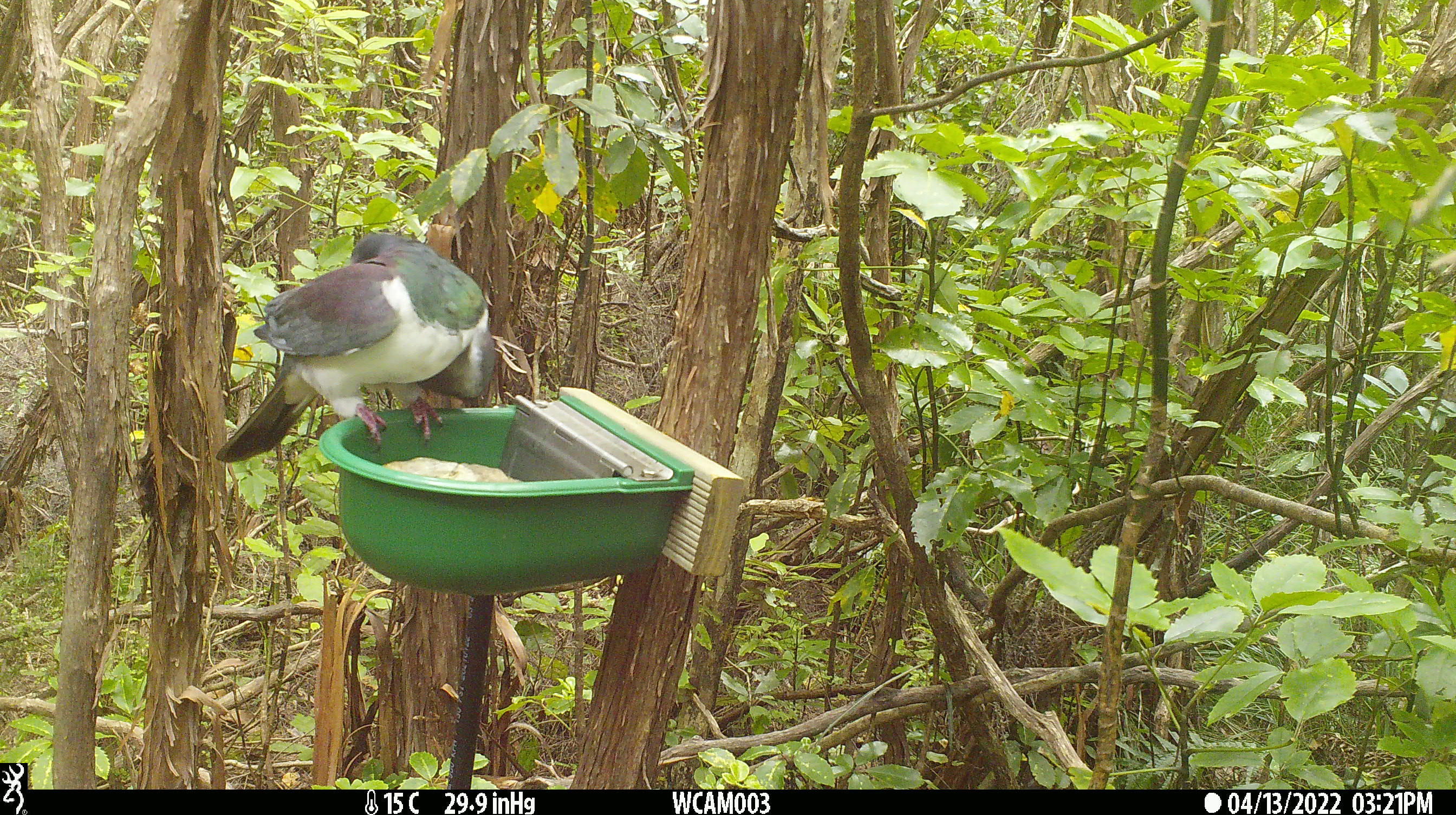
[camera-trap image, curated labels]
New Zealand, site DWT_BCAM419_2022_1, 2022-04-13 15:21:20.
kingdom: Animalia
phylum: Chordata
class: Aves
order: Columbiformes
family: Columbidae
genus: Hemiphaga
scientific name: Hemiphaga novaeseelandiae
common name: new zealand pigeon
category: kereru